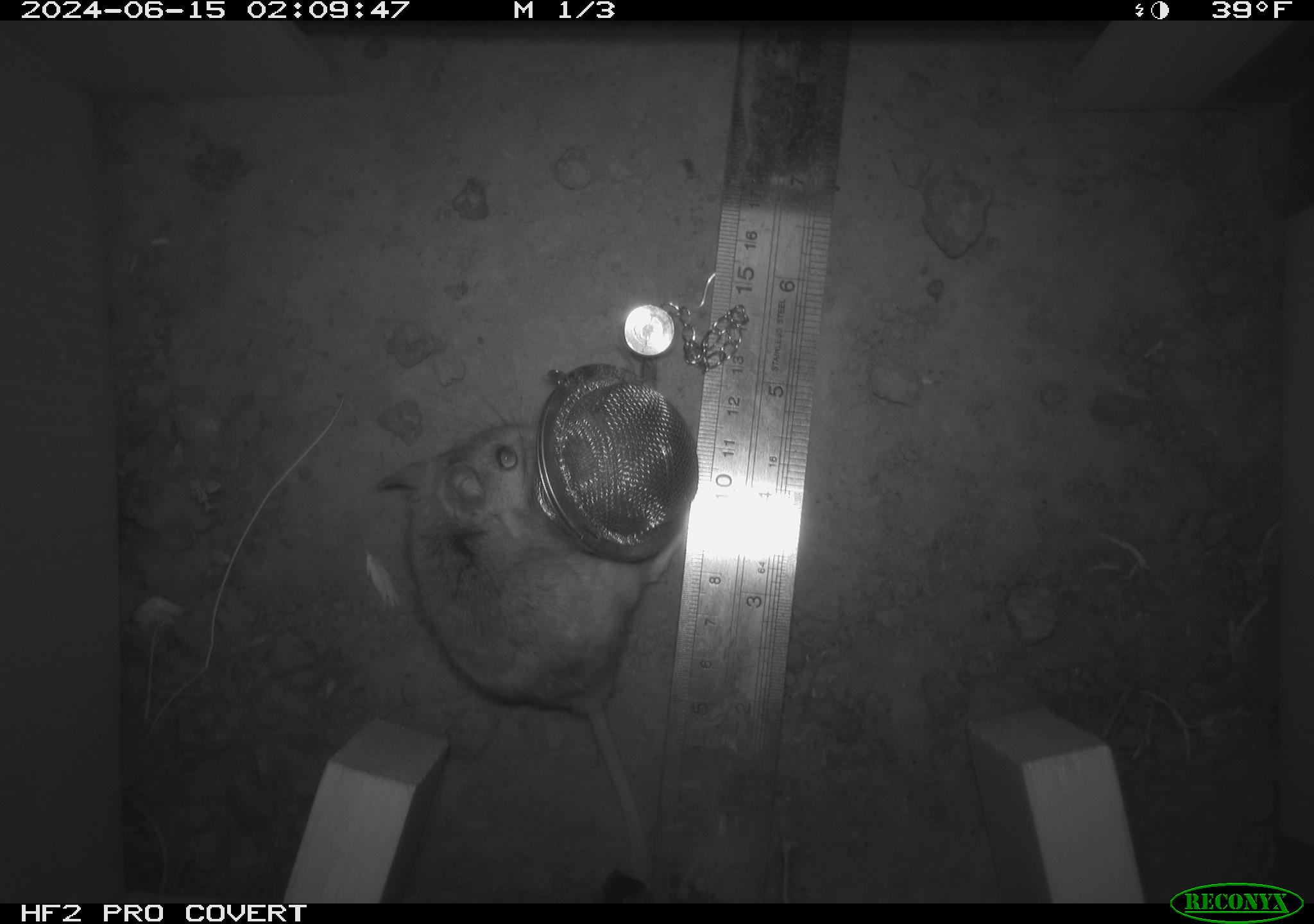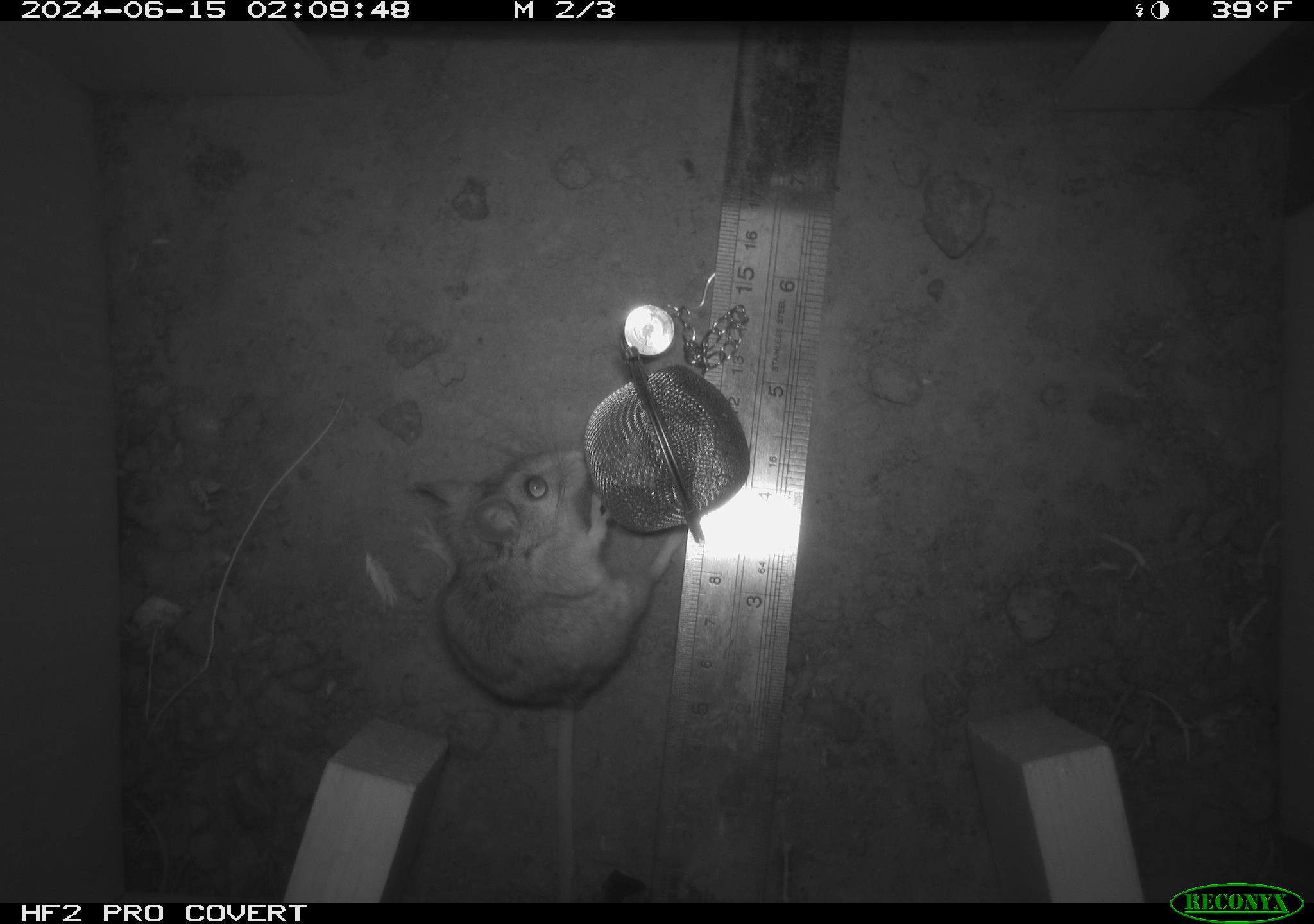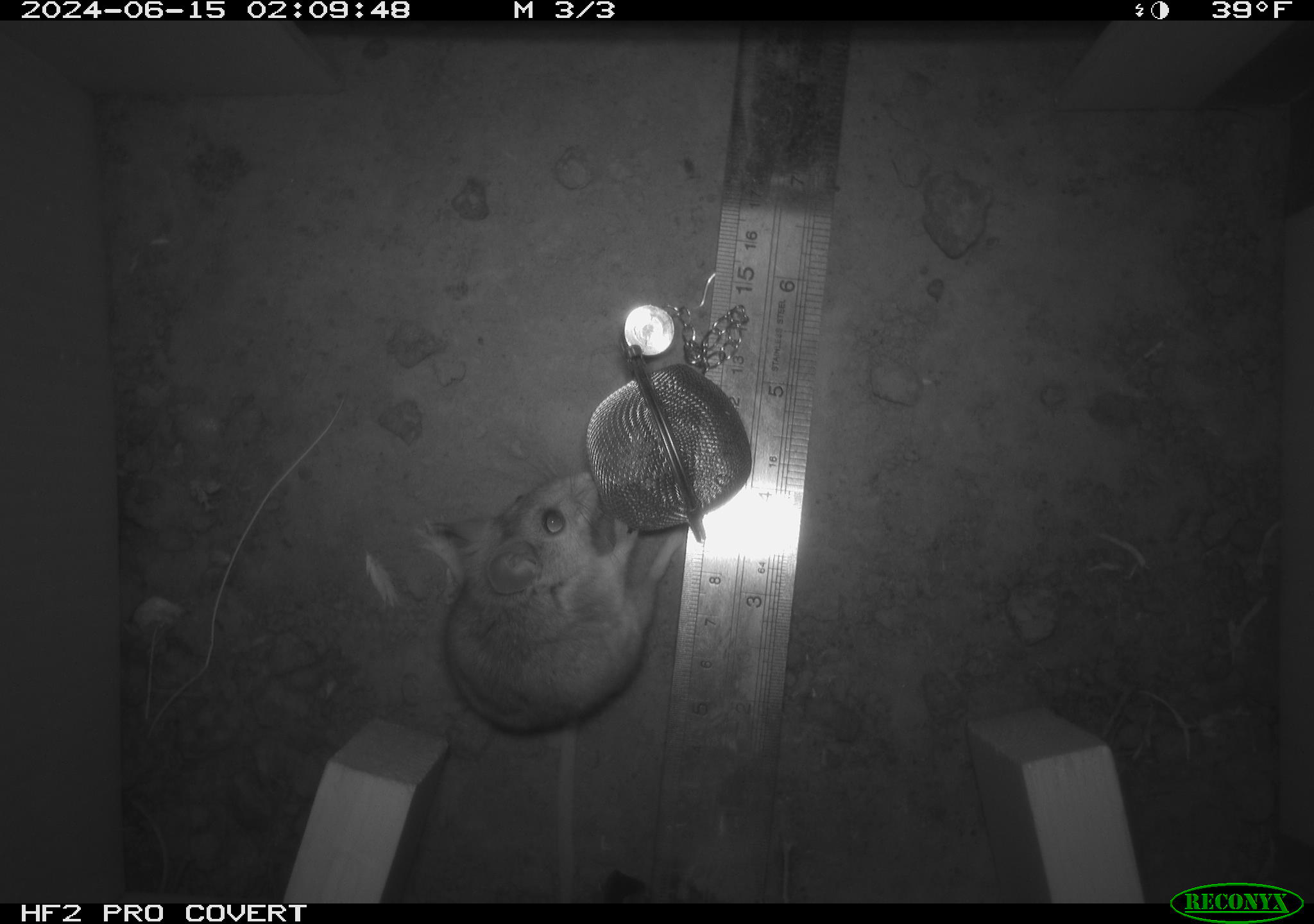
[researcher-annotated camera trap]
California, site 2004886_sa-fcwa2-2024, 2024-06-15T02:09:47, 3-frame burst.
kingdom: Animalia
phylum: Chordata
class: Mammalia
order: Rodentia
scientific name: Rodentia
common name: mouse species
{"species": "mouse species (Rodentia)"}